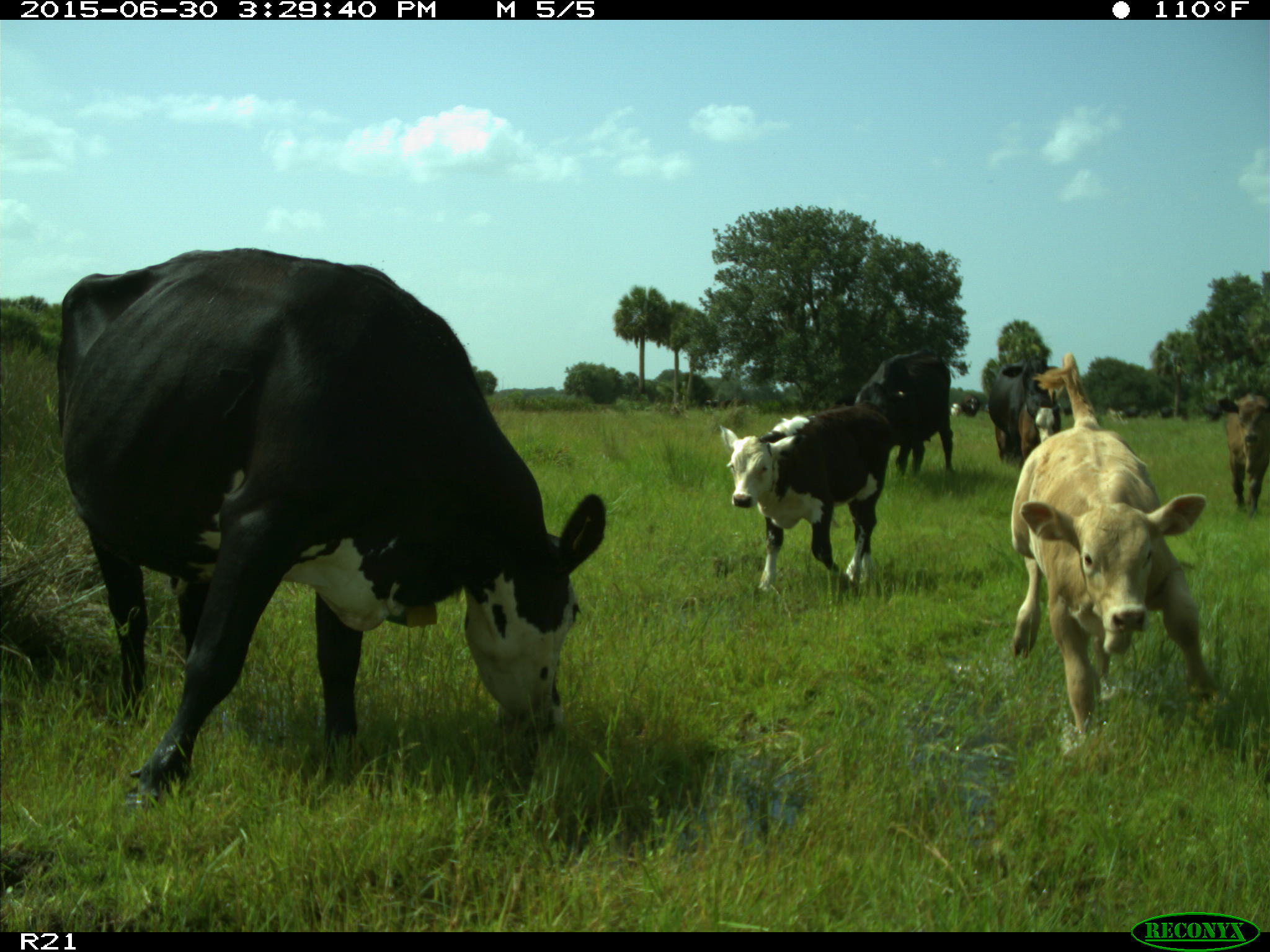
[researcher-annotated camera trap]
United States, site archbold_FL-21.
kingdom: Animalia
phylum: Chordata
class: Mammalia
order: Artiodactyla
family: Bovidae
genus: Bos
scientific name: Bos taurus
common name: domestic cow